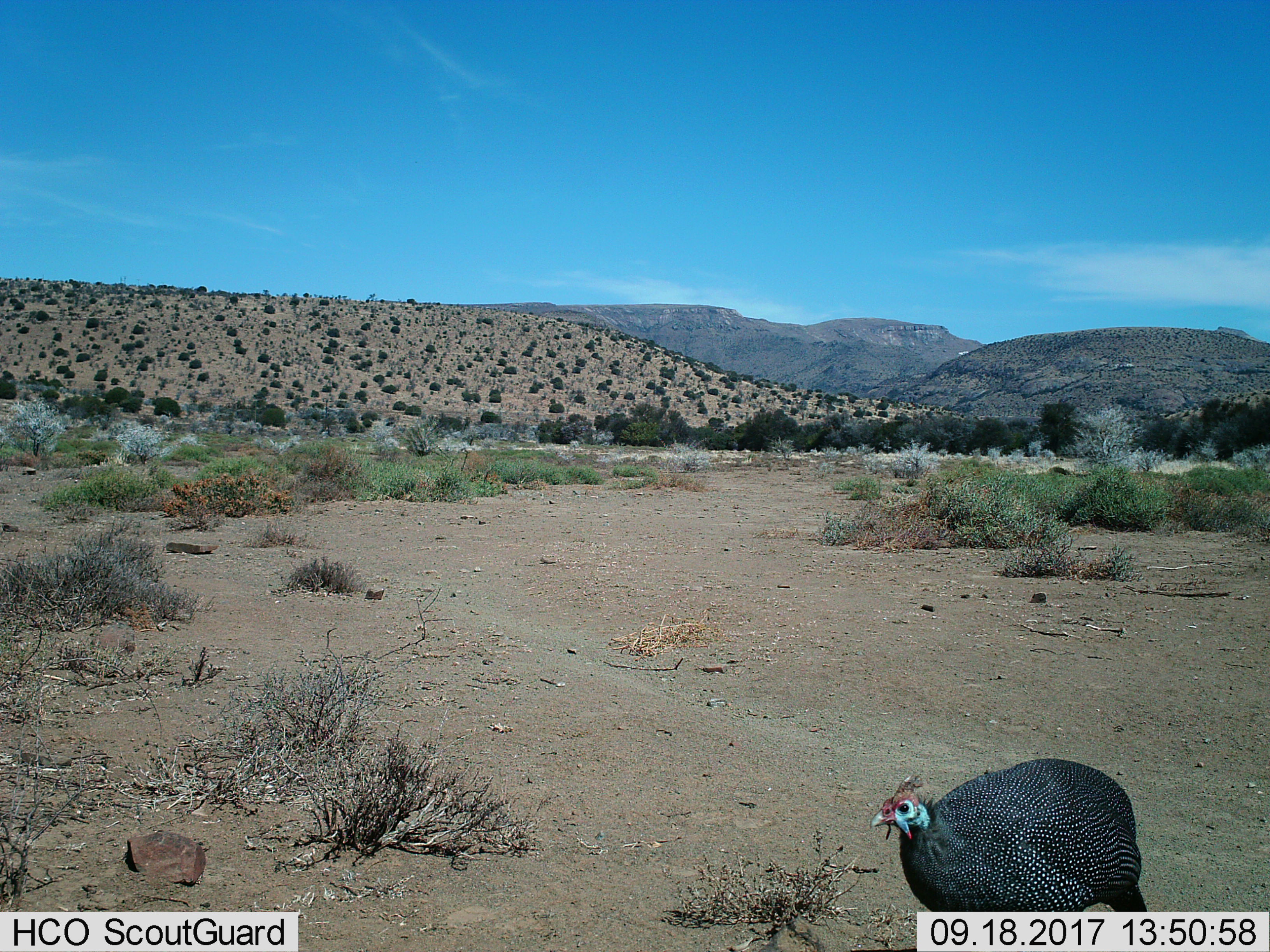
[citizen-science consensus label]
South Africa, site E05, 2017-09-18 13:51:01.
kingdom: Animalia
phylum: Chordata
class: Aves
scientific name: Aves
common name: bird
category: birdother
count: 1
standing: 50%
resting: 0%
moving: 50%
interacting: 0%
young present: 0%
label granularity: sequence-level